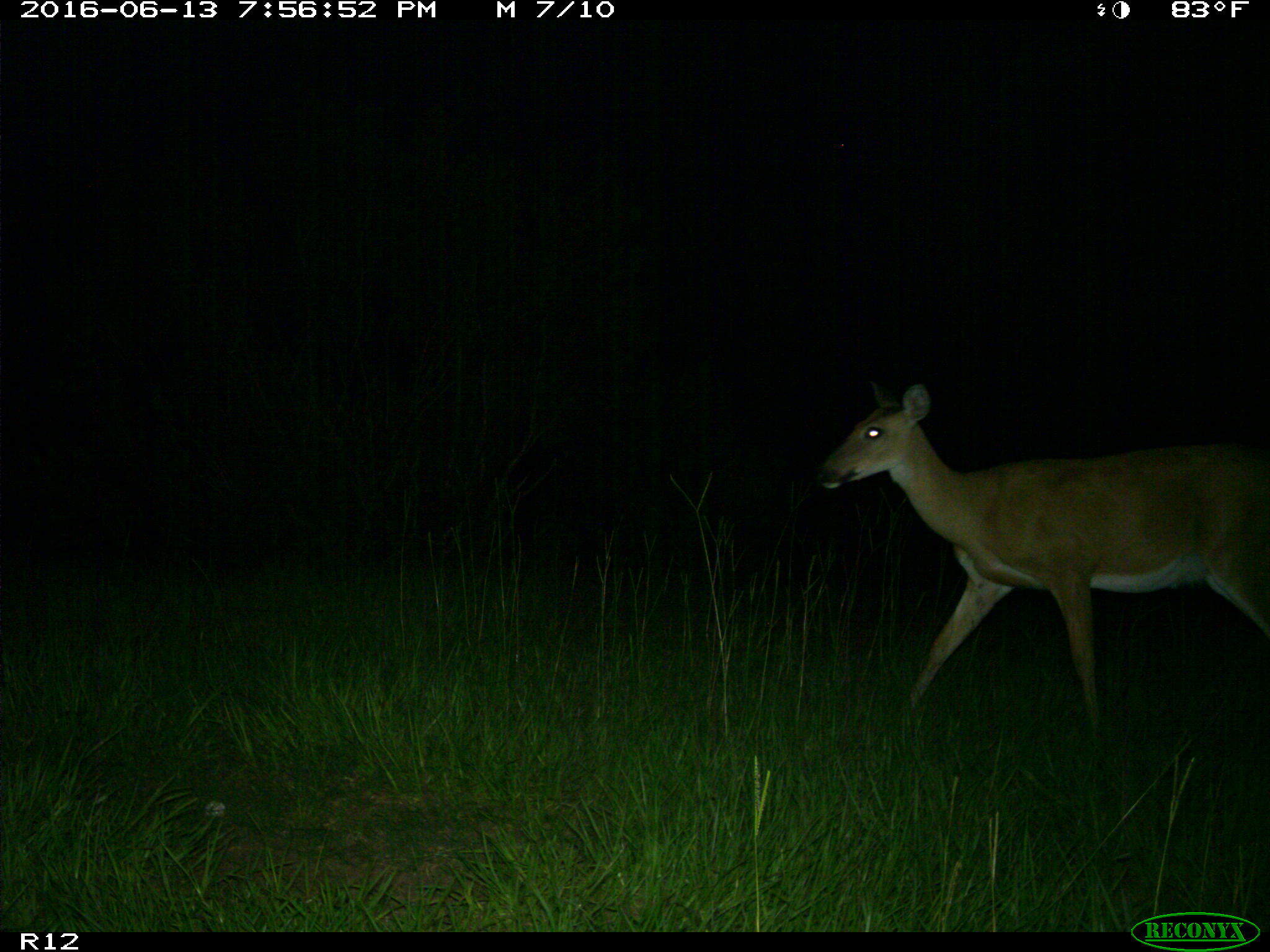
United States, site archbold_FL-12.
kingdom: Animalia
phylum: Chordata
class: Mammalia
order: Artiodactyla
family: Cervidae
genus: Odocoileus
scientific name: Odocoileus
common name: deer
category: unidentified deer